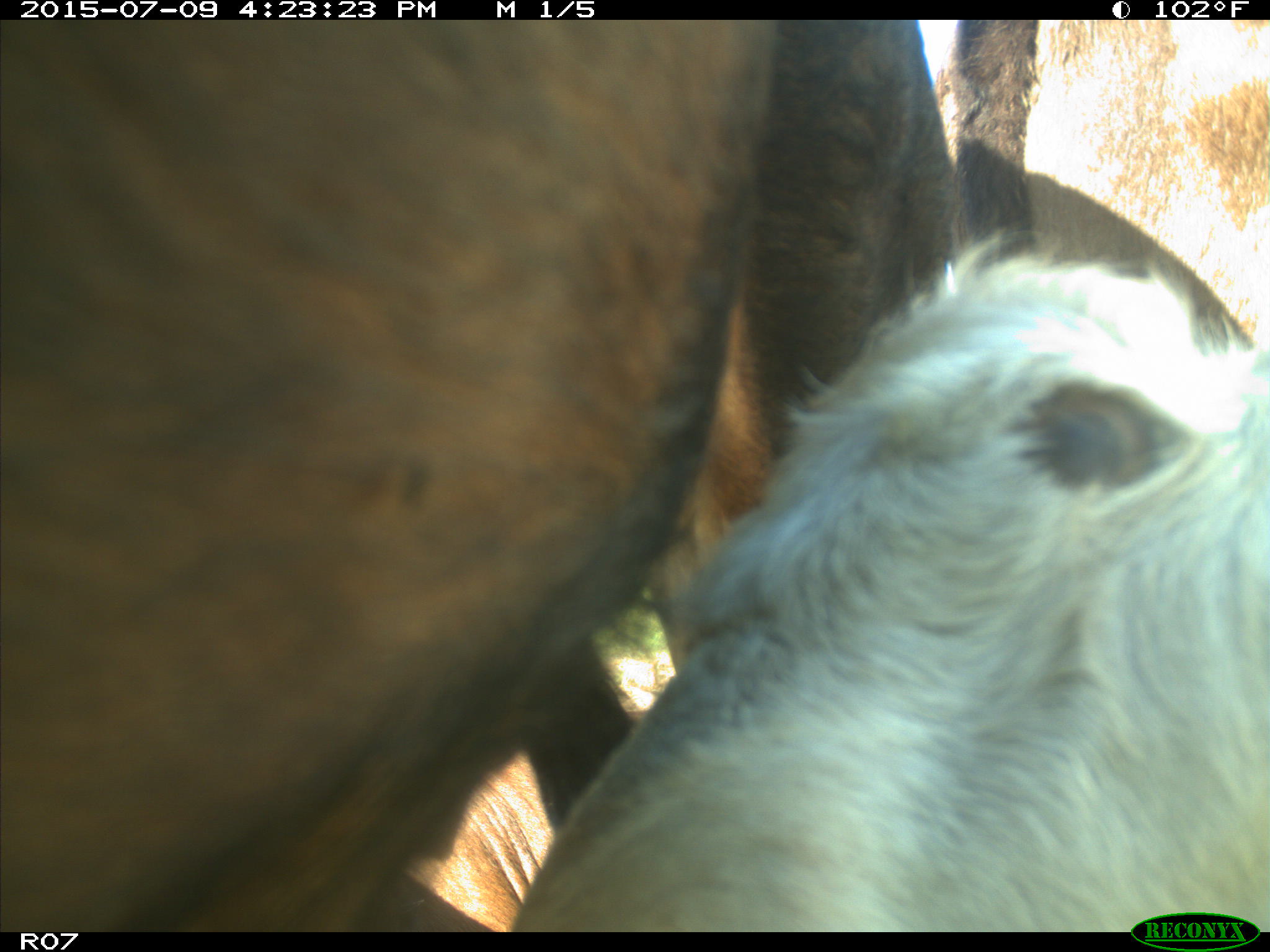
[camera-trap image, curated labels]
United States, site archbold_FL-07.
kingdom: Animalia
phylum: Chordata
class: Mammalia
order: Artiodactyla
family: Bovidae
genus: Bos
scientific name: Bos taurus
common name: domestic cow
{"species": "Bos taurus (domestic cow)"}